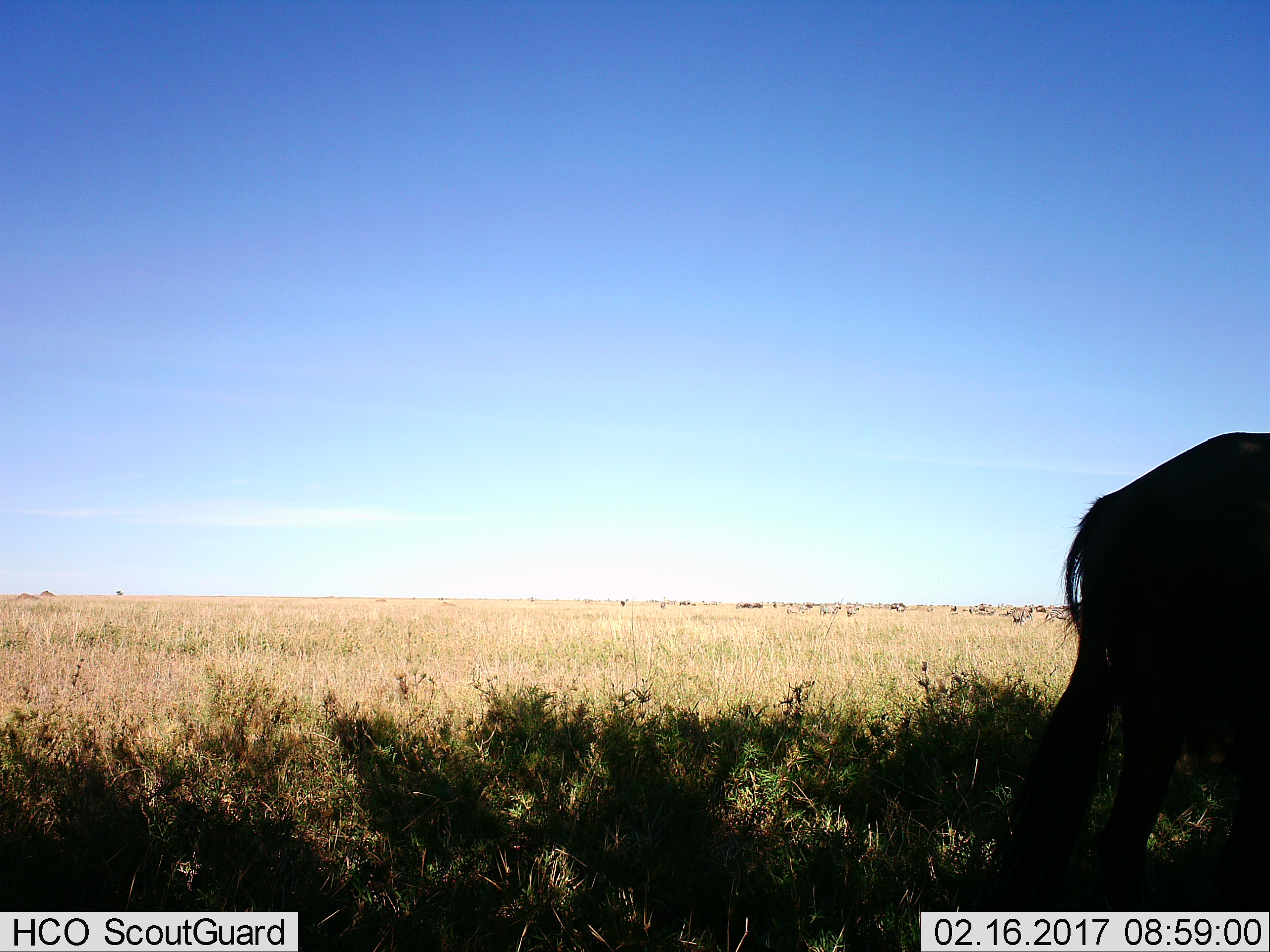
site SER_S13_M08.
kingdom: Animalia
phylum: Chordata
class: Mammalia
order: Artiodactyla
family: Bovidae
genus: Connochaetes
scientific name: Connochaetes taurinus taurinus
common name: blue wildebeest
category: wildebeestblue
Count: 4.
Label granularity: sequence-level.